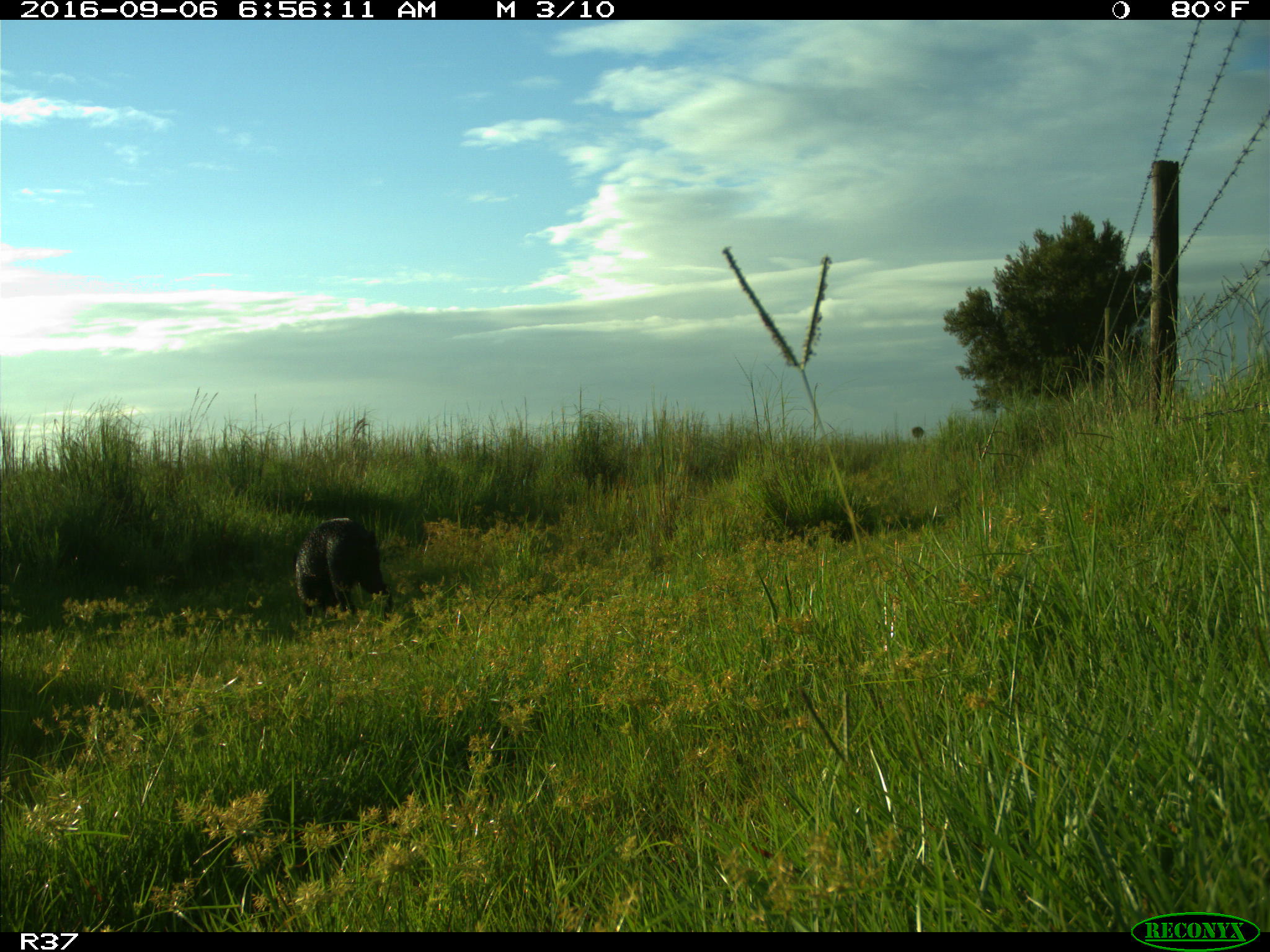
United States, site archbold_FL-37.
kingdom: Animalia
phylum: Chordata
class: Mammalia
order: Artiodactyla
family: Suidae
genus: Sus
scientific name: Sus scrofa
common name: wild boar